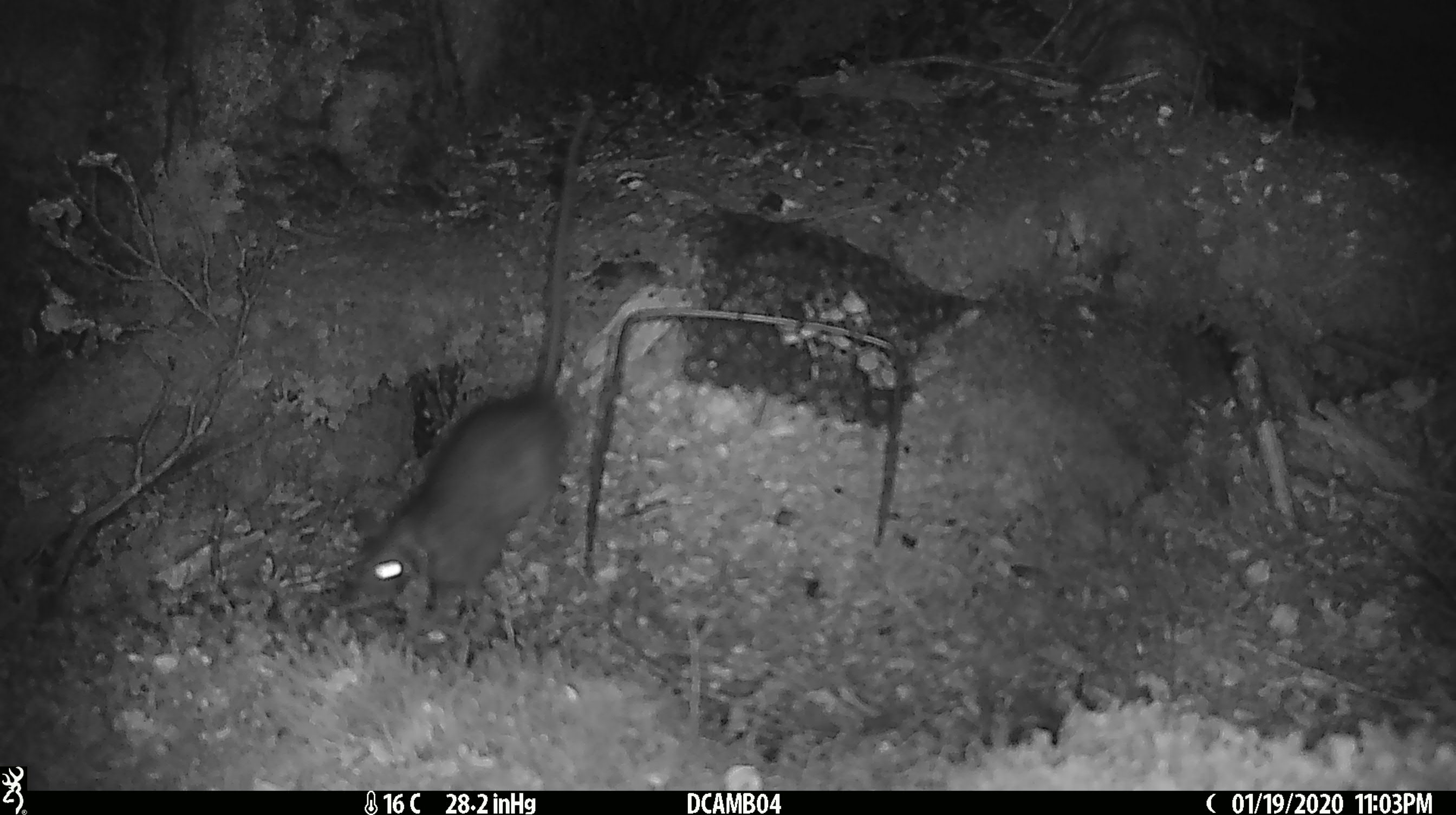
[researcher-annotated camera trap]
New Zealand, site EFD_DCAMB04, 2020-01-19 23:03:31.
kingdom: Animalia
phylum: Chordata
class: Mammalia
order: Rodentia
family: Muridae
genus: Rattus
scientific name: Rattus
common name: rat